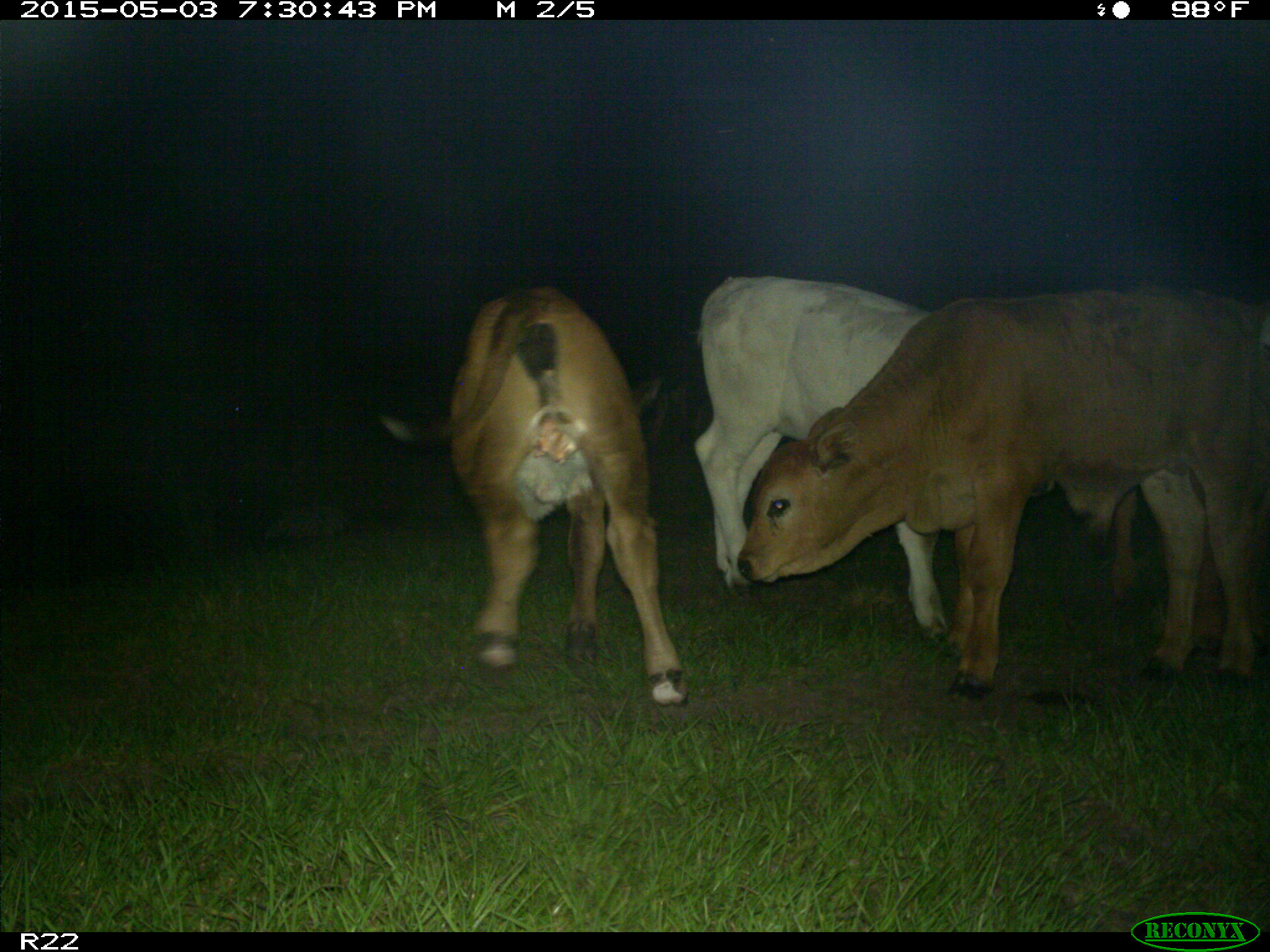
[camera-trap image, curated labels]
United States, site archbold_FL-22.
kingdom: Animalia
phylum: Chordata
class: Mammalia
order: Artiodactyla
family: Bovidae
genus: Bos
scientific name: Bos taurus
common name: domestic cow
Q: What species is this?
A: Bos taurus (domestic cow).